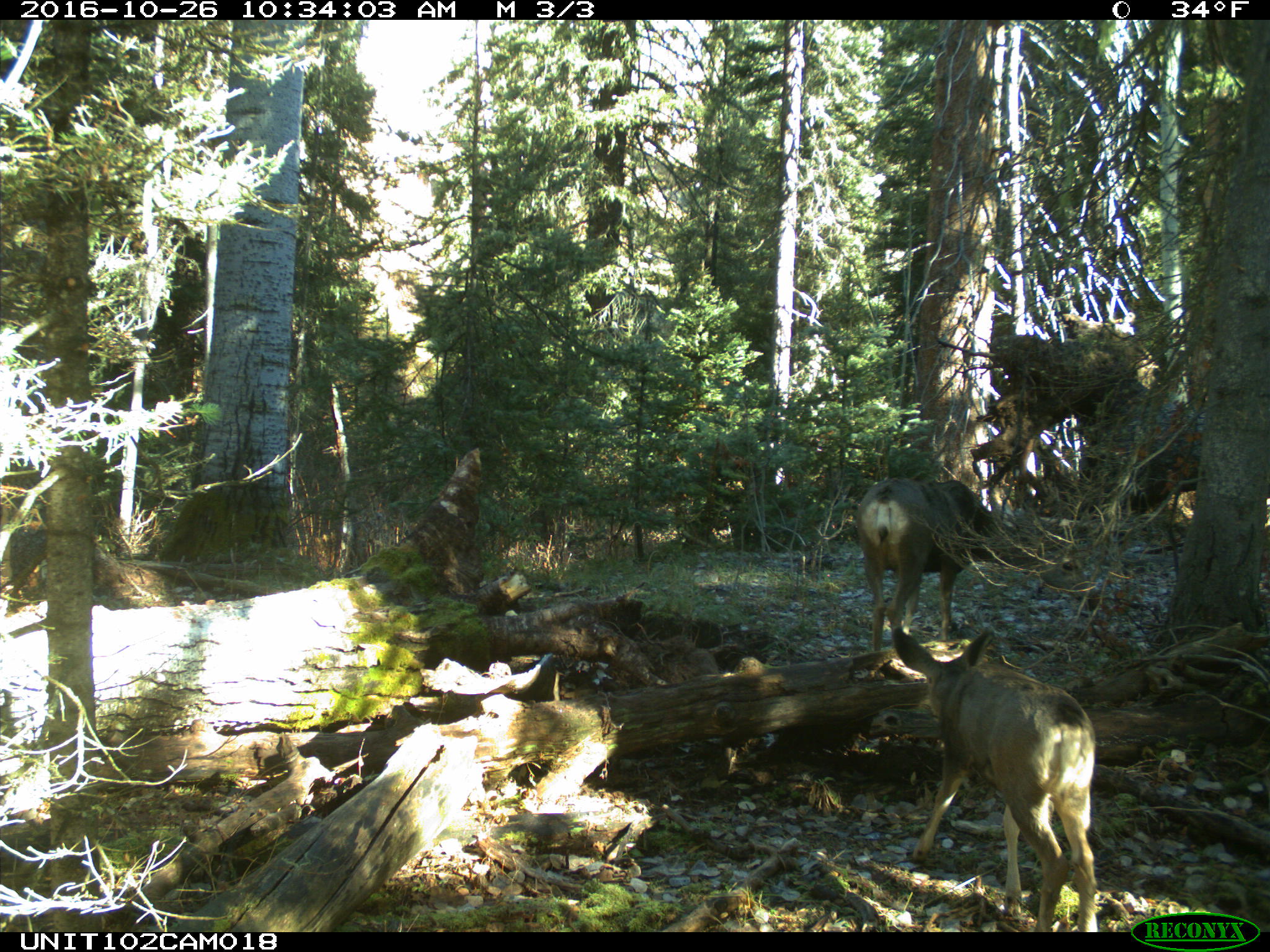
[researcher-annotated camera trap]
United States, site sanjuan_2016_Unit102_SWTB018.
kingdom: Animalia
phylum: Chordata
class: Mammalia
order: Artiodactyla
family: Cervidae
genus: Odocoileus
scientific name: Odocoileus hemionus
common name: mule deer